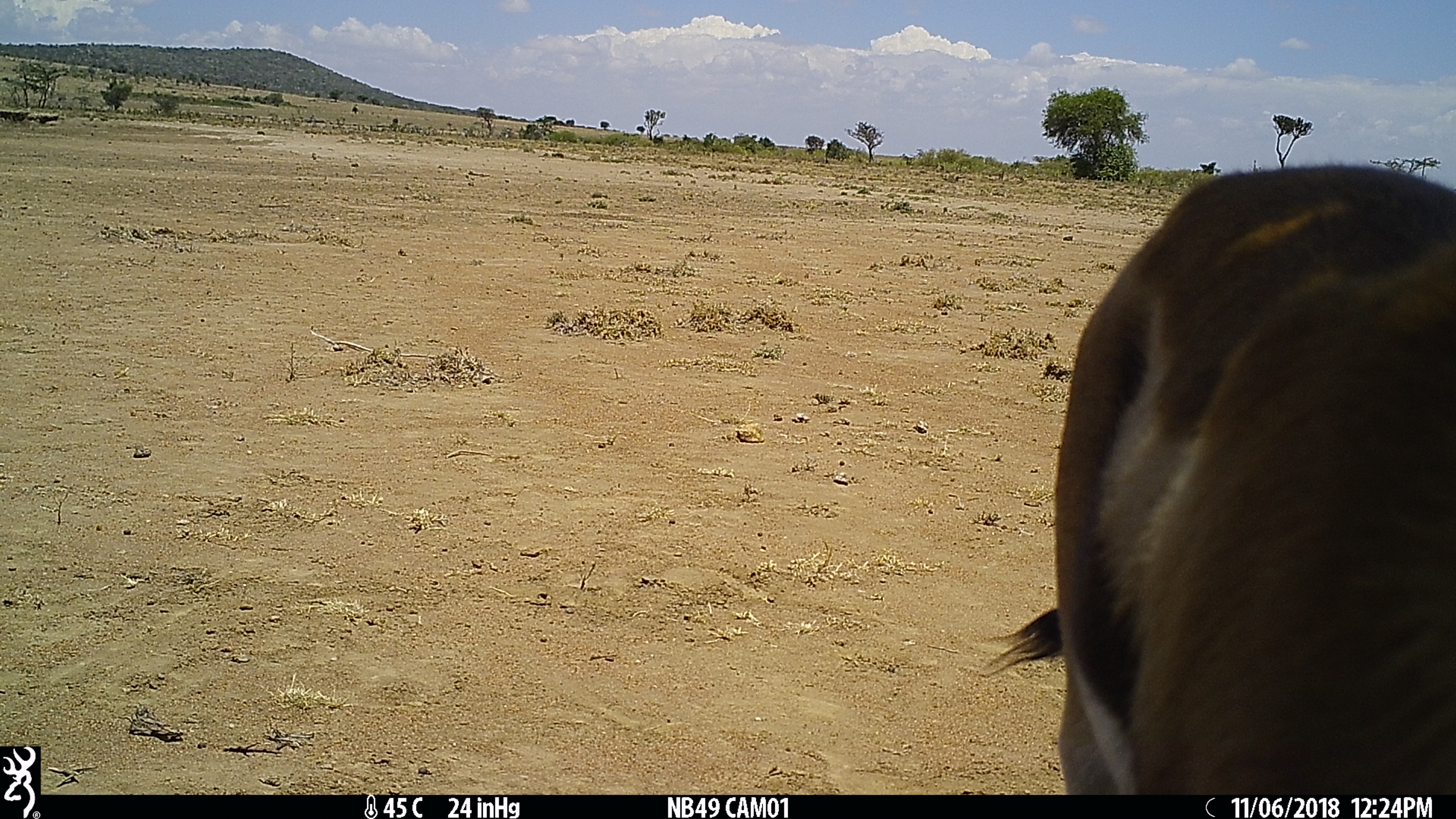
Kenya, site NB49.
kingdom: Animalia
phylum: Chordata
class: Mammalia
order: Artiodactyla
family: Bovidae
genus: Eudorcas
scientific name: Eudorcas thomsonii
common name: thomon's gazelle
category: gazelle thomsons